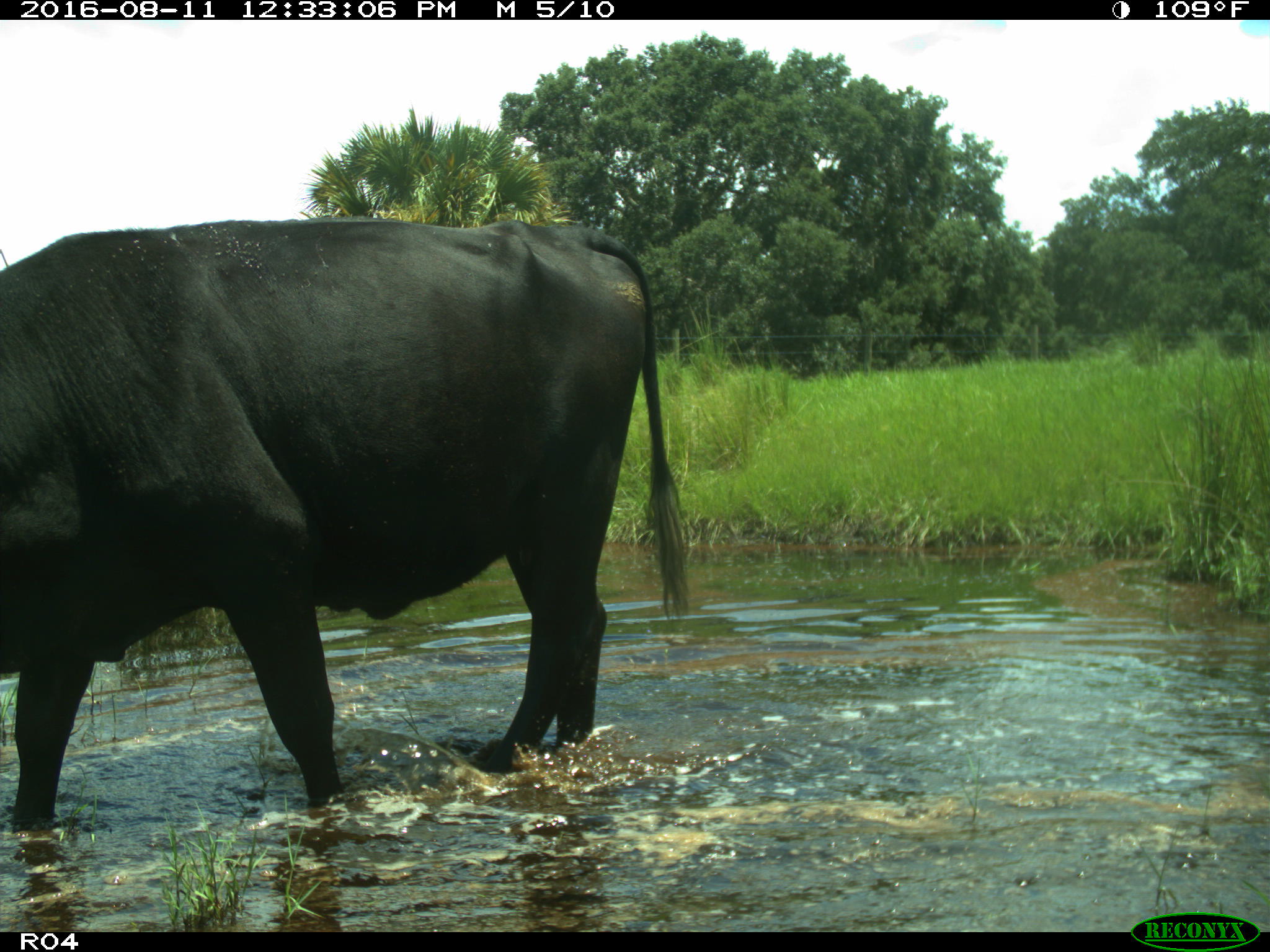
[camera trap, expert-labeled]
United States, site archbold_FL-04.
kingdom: Animalia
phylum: Chordata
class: Mammalia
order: Artiodactyla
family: Bovidae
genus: Bos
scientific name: Bos taurus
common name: domestic cow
Bos taurus (domestic cow).